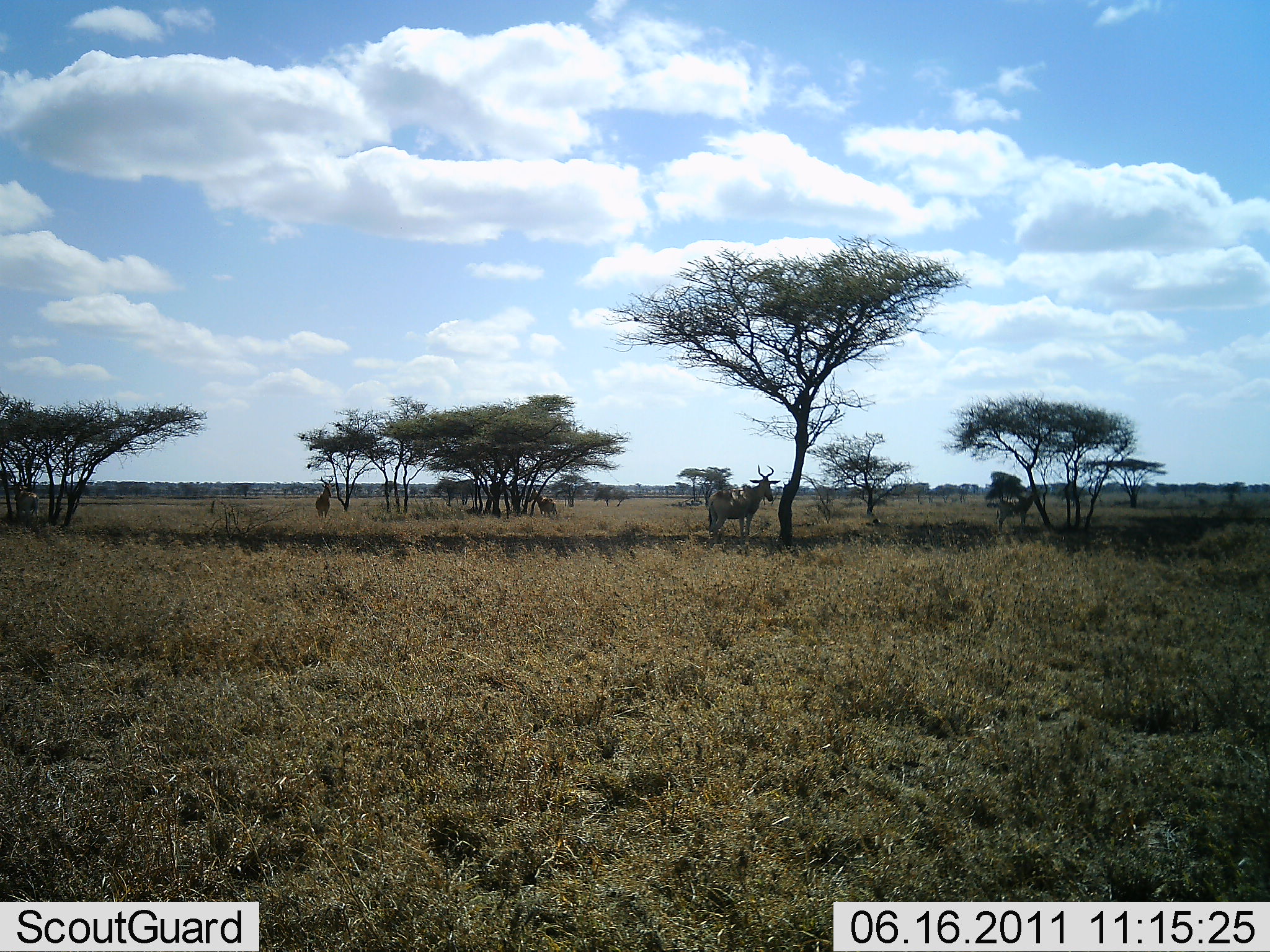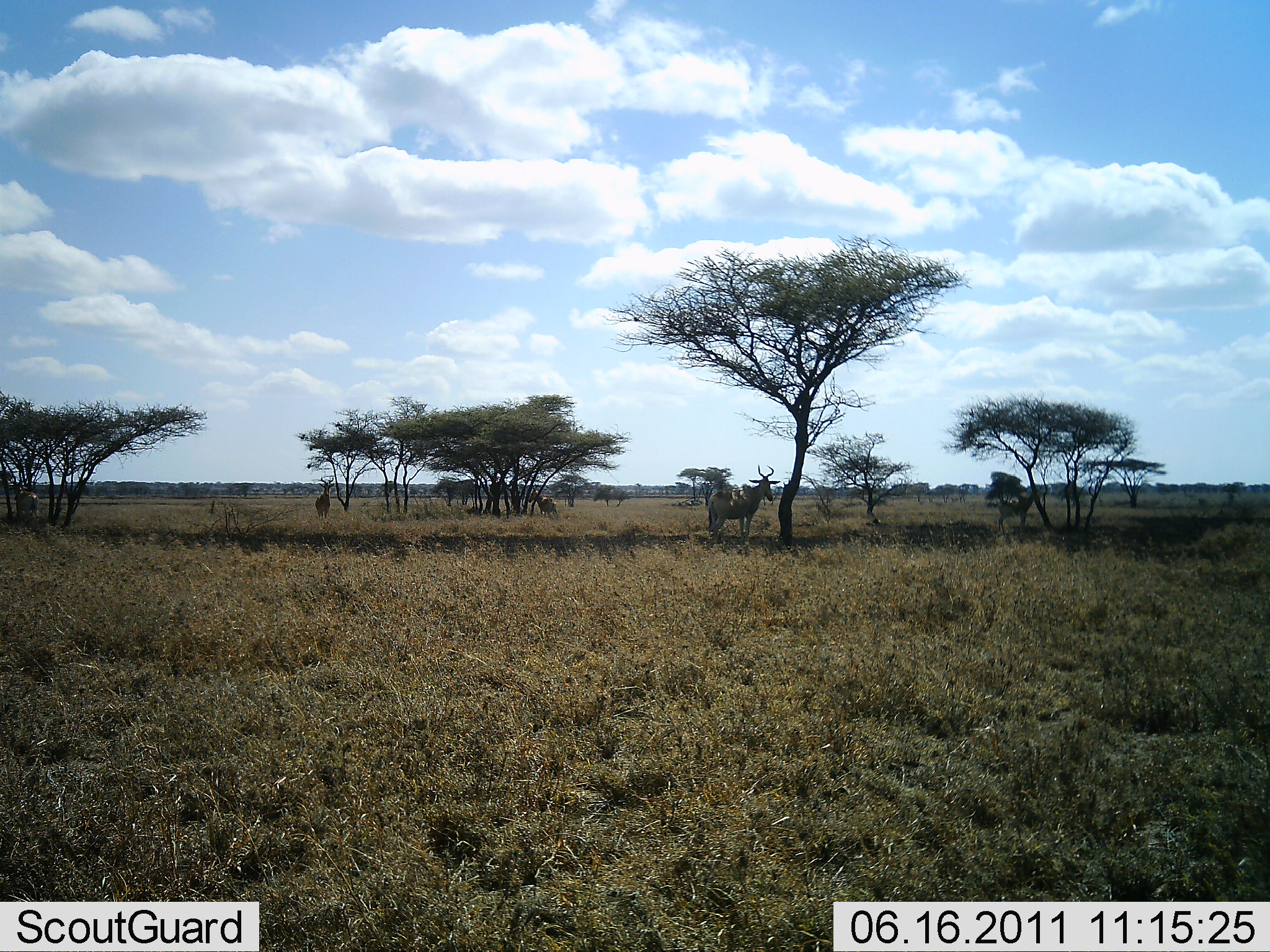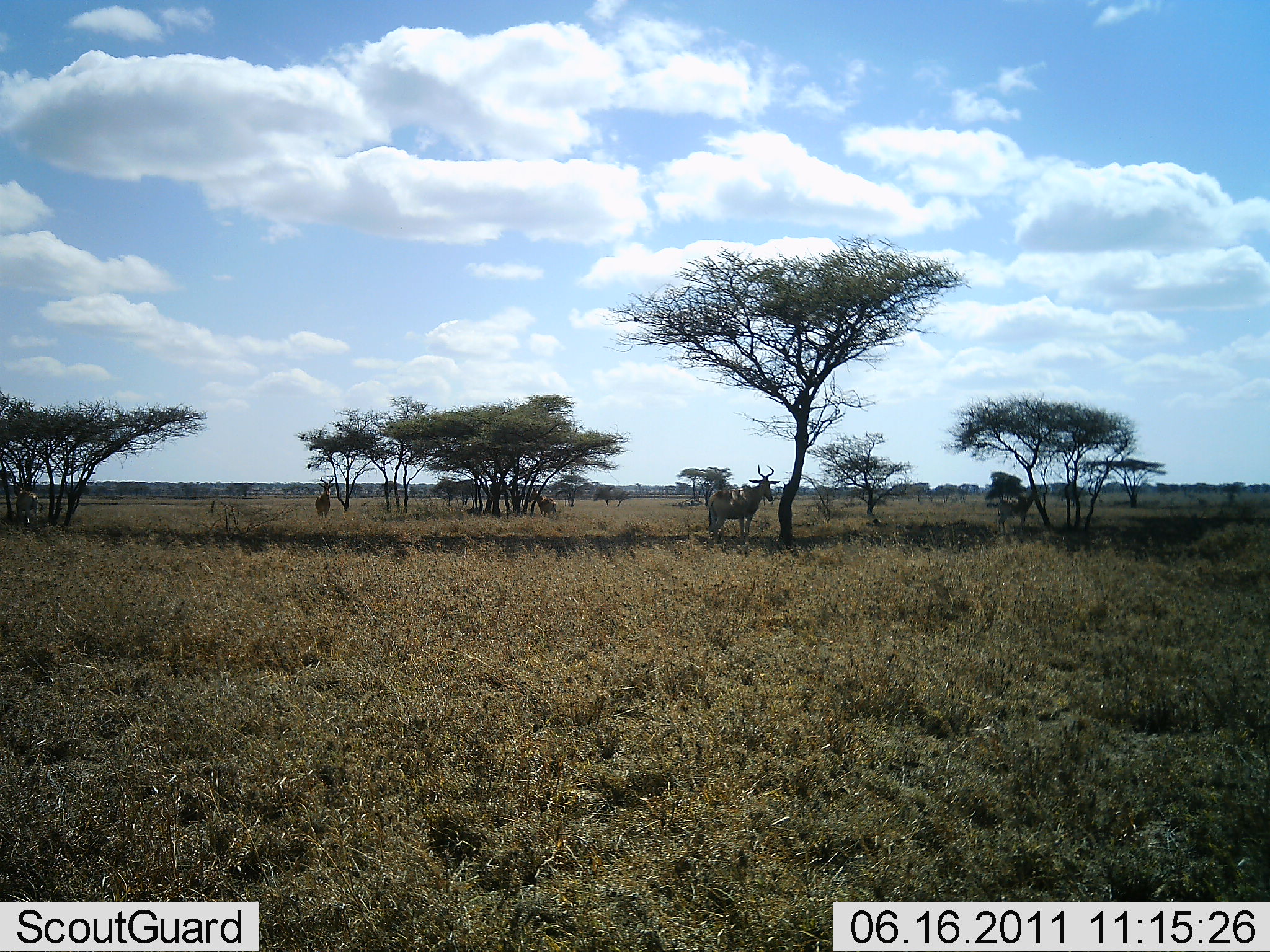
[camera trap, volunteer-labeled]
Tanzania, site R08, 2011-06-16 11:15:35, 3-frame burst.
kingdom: Animalia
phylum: Chordata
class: Mammalia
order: Artiodactyla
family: Bovidae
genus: Alcelaphus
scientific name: Alcelaphus buselaphus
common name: hartebeest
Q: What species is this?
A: Hartebeest (Alcelaphus buselaphus).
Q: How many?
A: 4.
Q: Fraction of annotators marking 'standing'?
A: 100%.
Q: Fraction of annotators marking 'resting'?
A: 0%.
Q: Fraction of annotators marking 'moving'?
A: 8%.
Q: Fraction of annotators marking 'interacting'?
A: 0%.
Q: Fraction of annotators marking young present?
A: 0%.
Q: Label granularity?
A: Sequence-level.